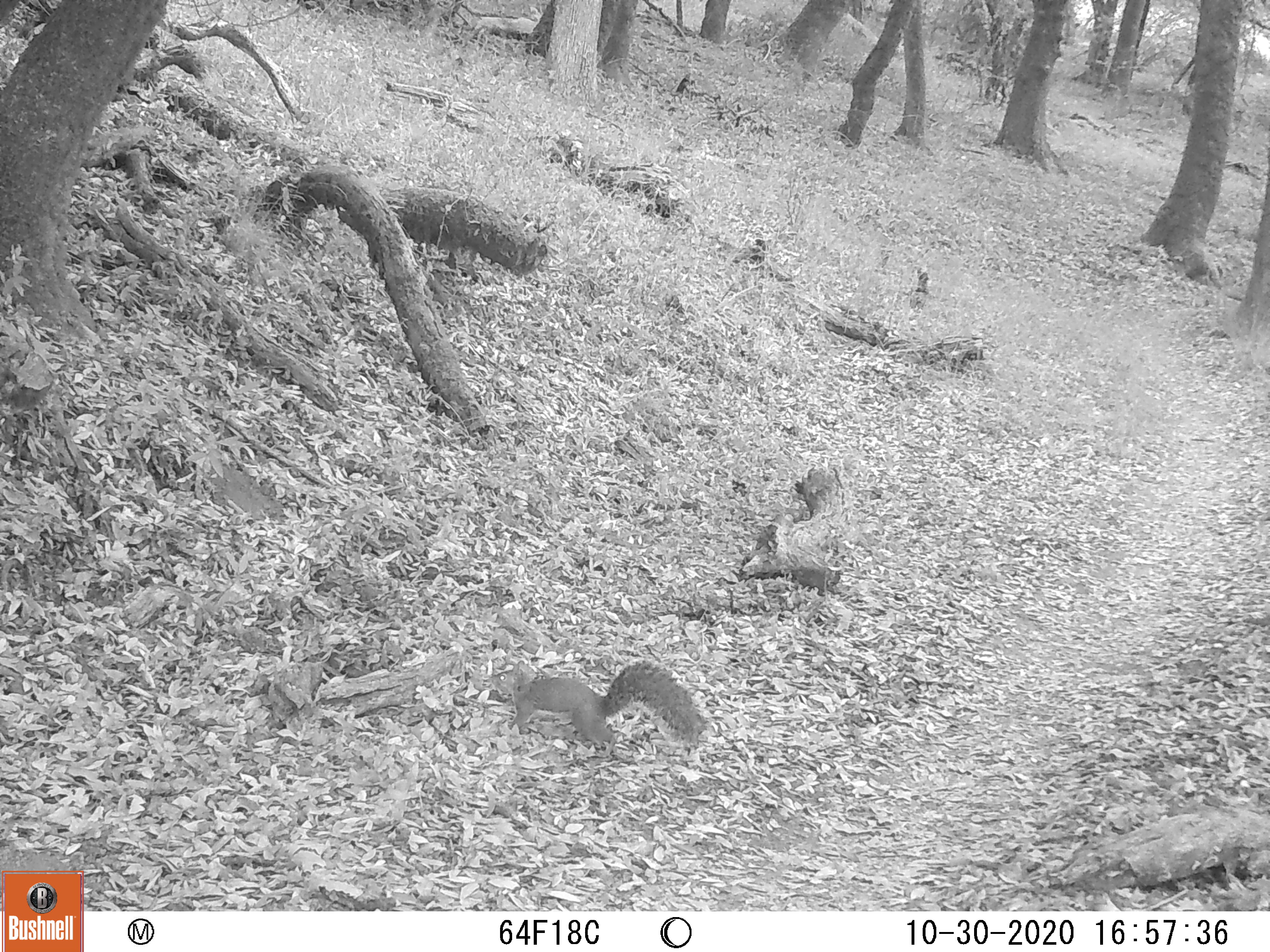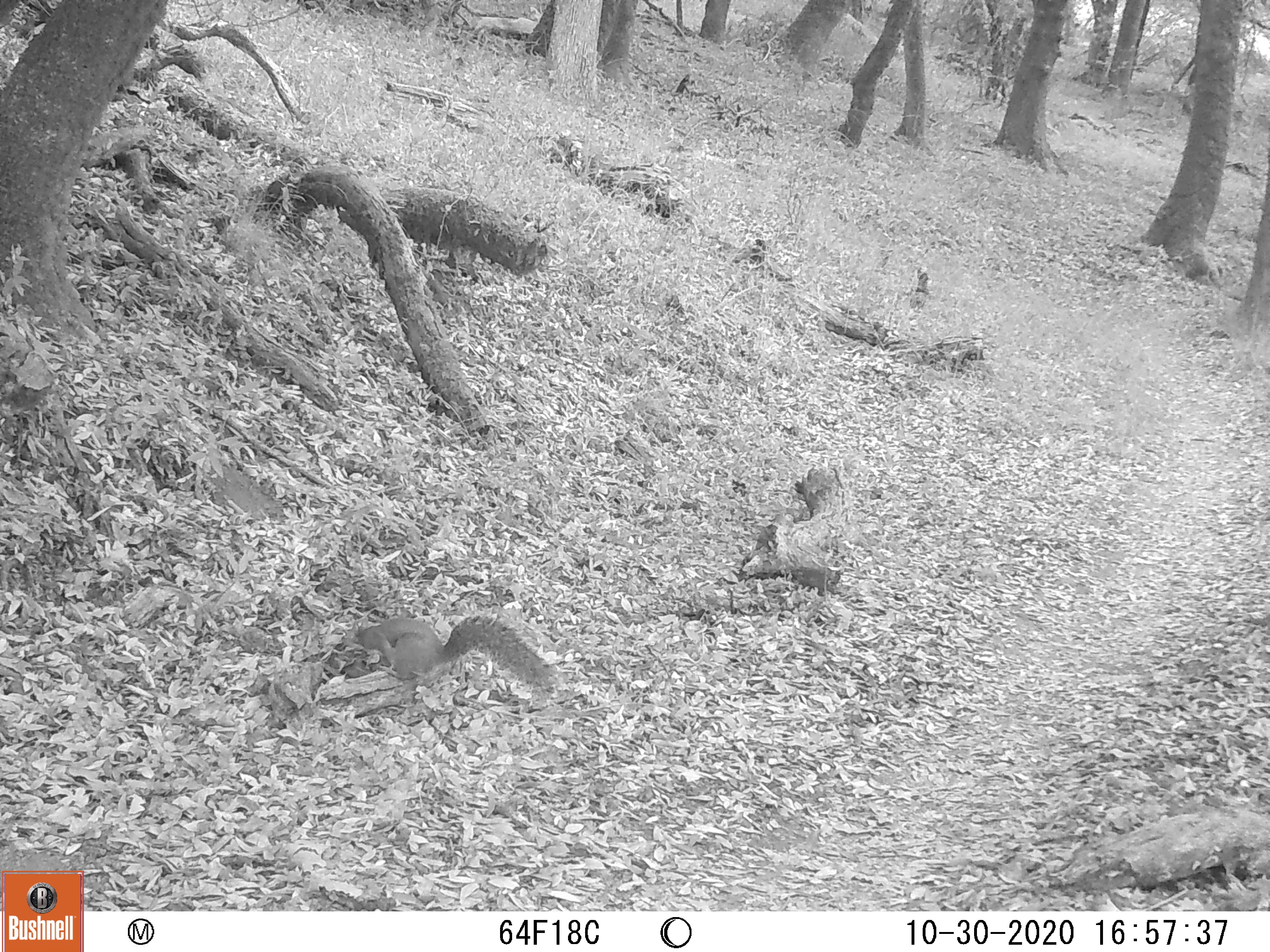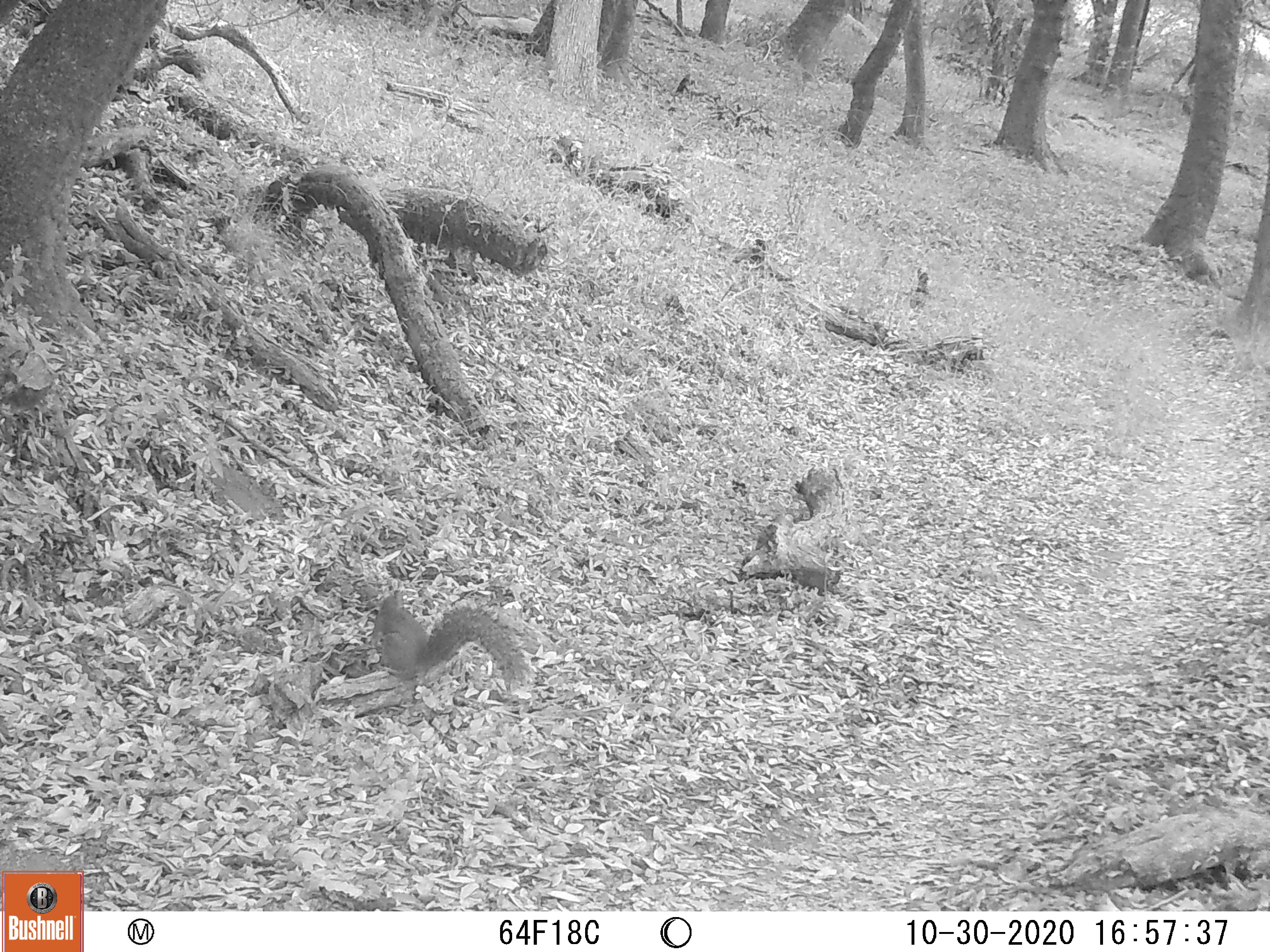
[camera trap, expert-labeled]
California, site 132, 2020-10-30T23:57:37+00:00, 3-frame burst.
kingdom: Animalia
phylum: Chordata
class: Mammalia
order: Rodentia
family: Sciuridae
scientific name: Sciuridae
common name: squirrel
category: unknown squirrel